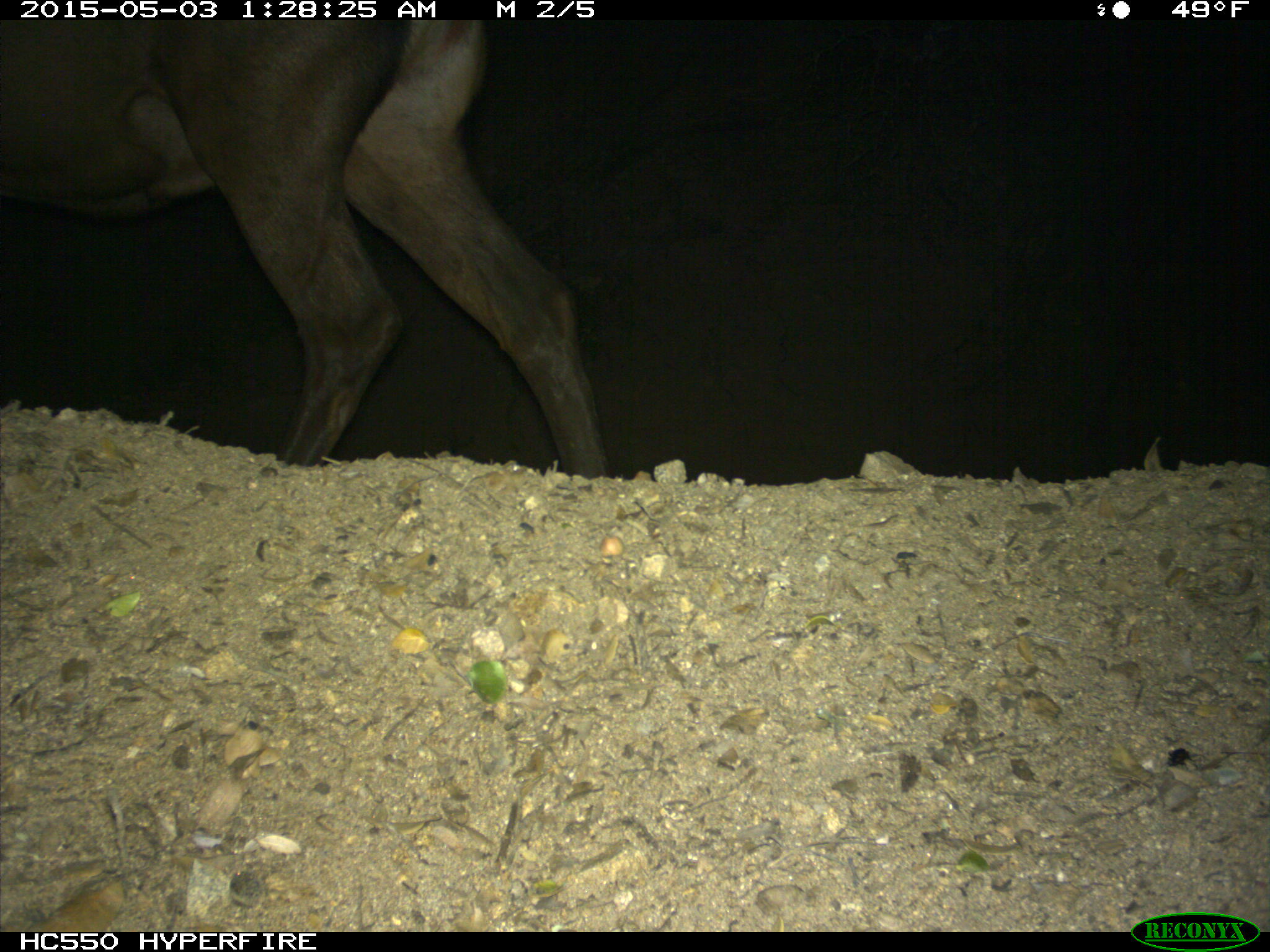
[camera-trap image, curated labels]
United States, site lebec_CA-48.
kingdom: Animalia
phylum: Chordata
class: Mammalia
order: Artiodactyla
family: Cervidae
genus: Cervus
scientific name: Cervus canadensis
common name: elk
Cervus canadensis (elk).